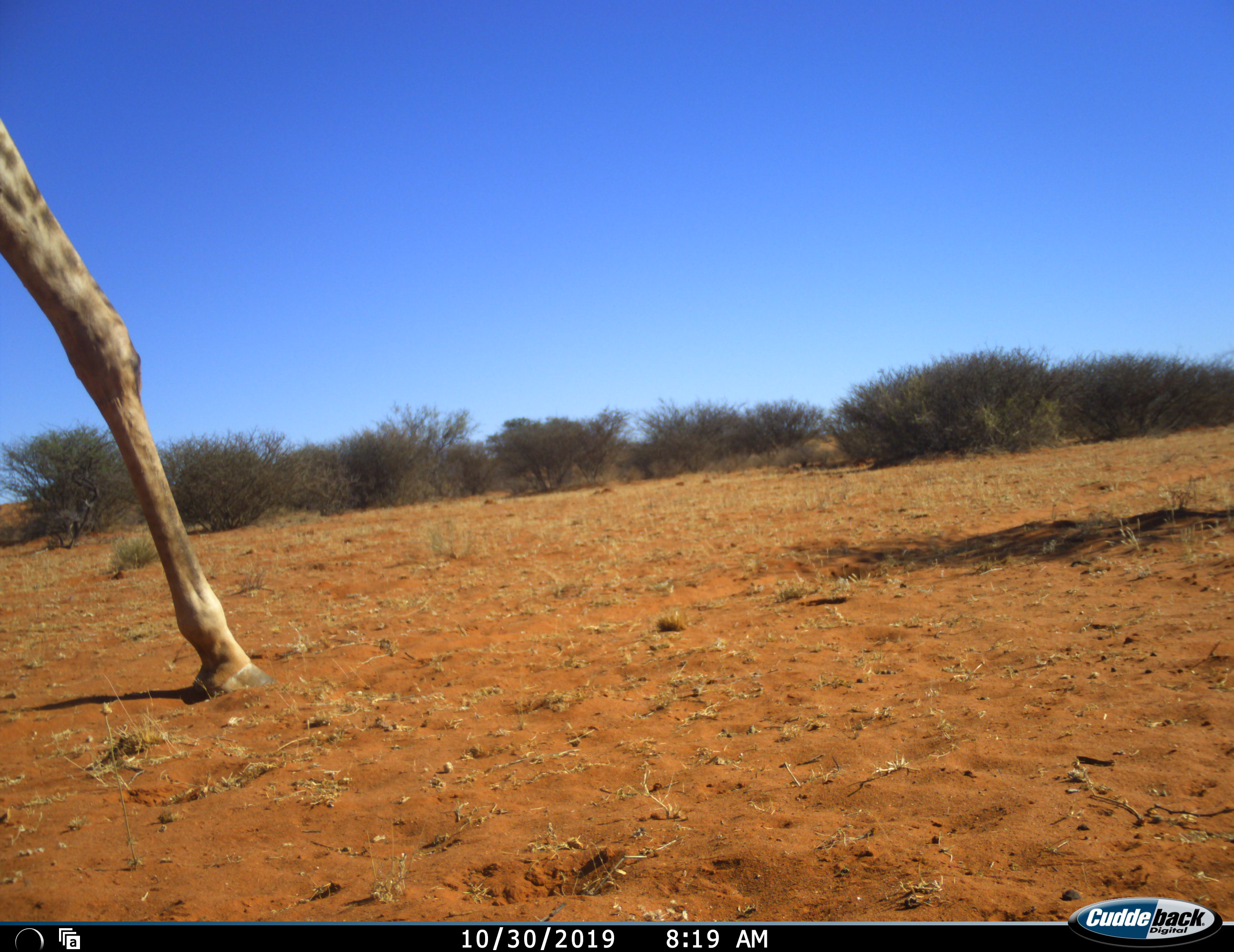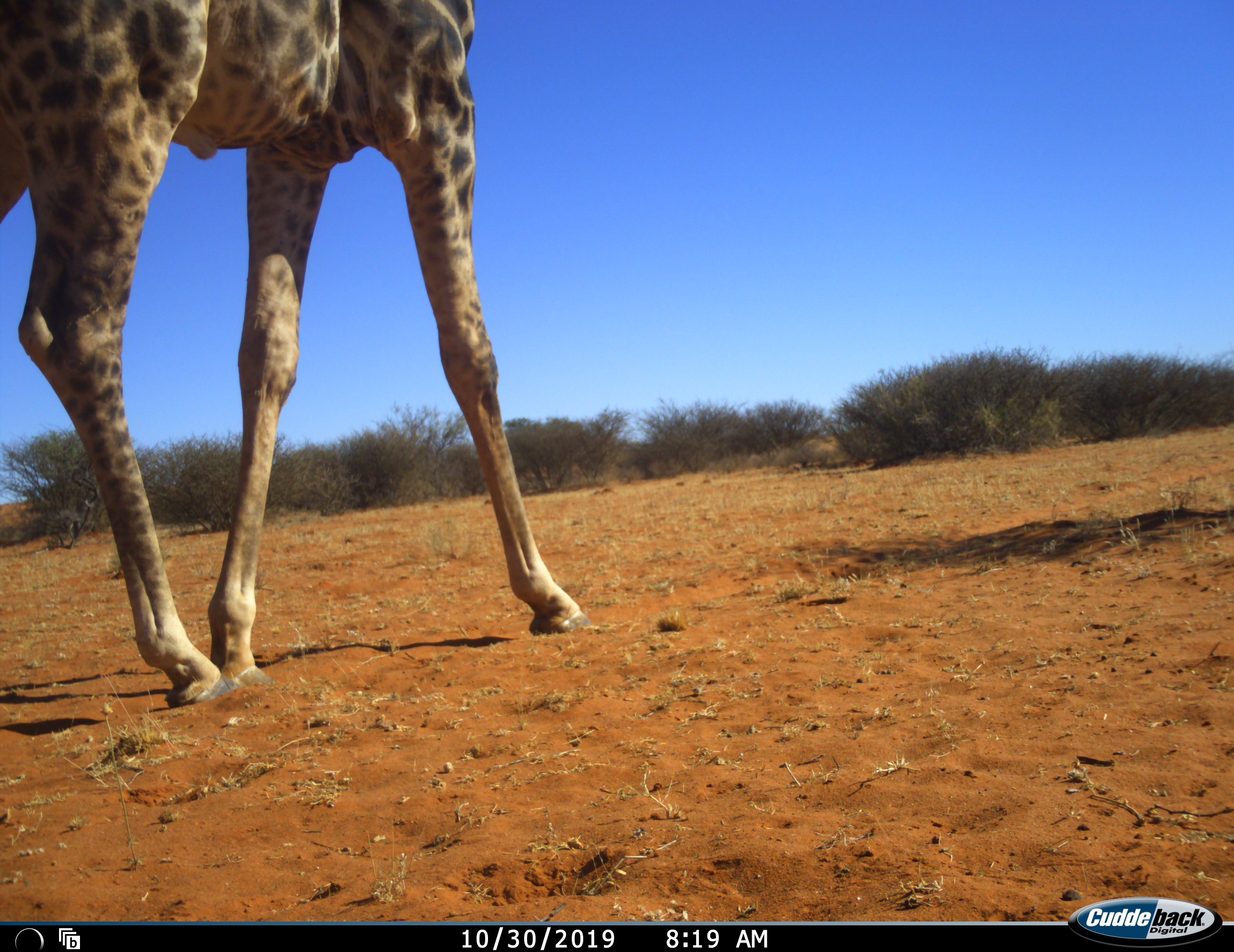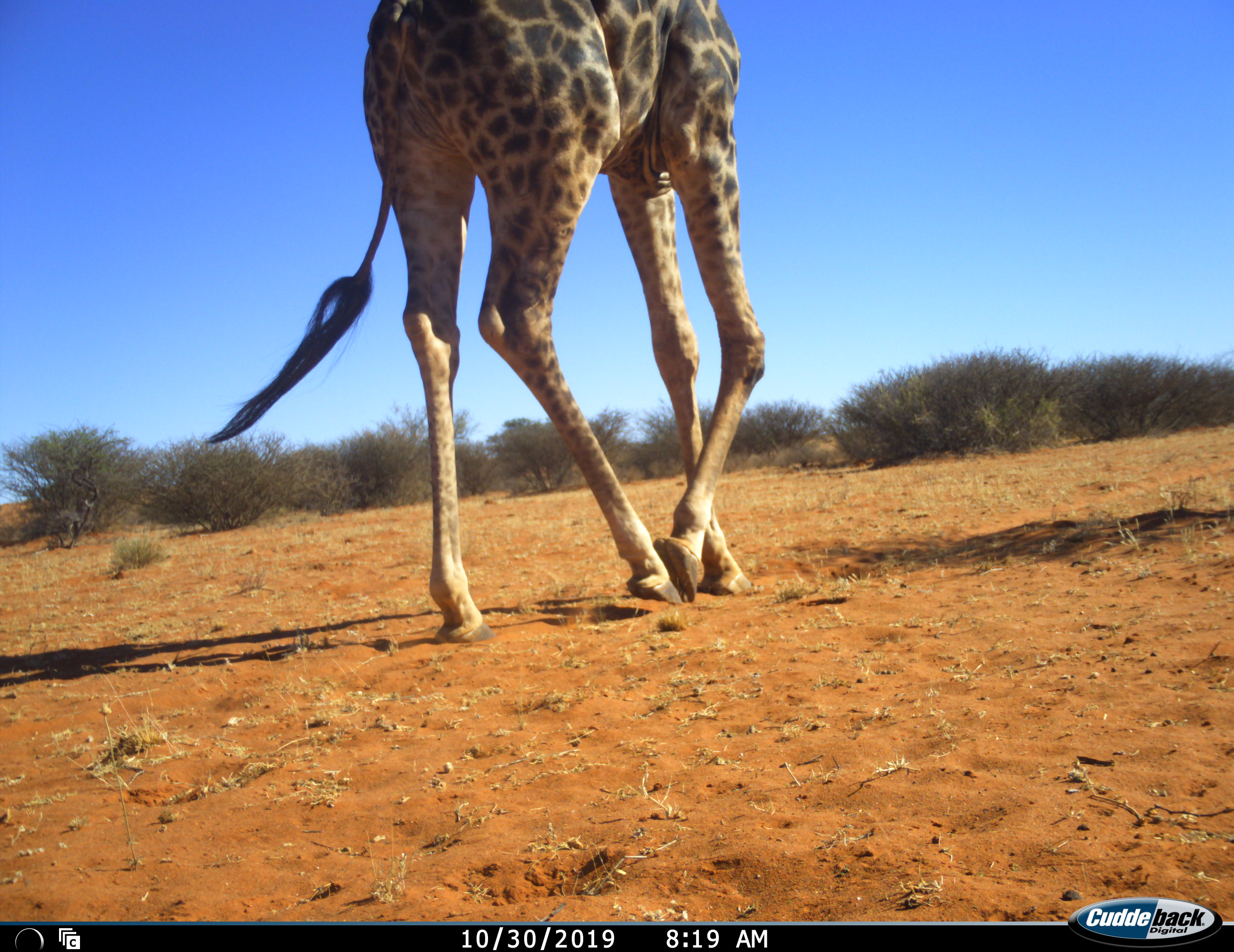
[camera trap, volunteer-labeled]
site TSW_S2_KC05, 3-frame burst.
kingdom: Animalia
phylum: Chordata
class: Mammalia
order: Artiodactyla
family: Giraffidae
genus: Giraffa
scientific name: Giraffa camelopardalis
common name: giraffe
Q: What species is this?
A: Giraffe (Giraffa camelopardalis).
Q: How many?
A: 1.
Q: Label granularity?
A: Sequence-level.